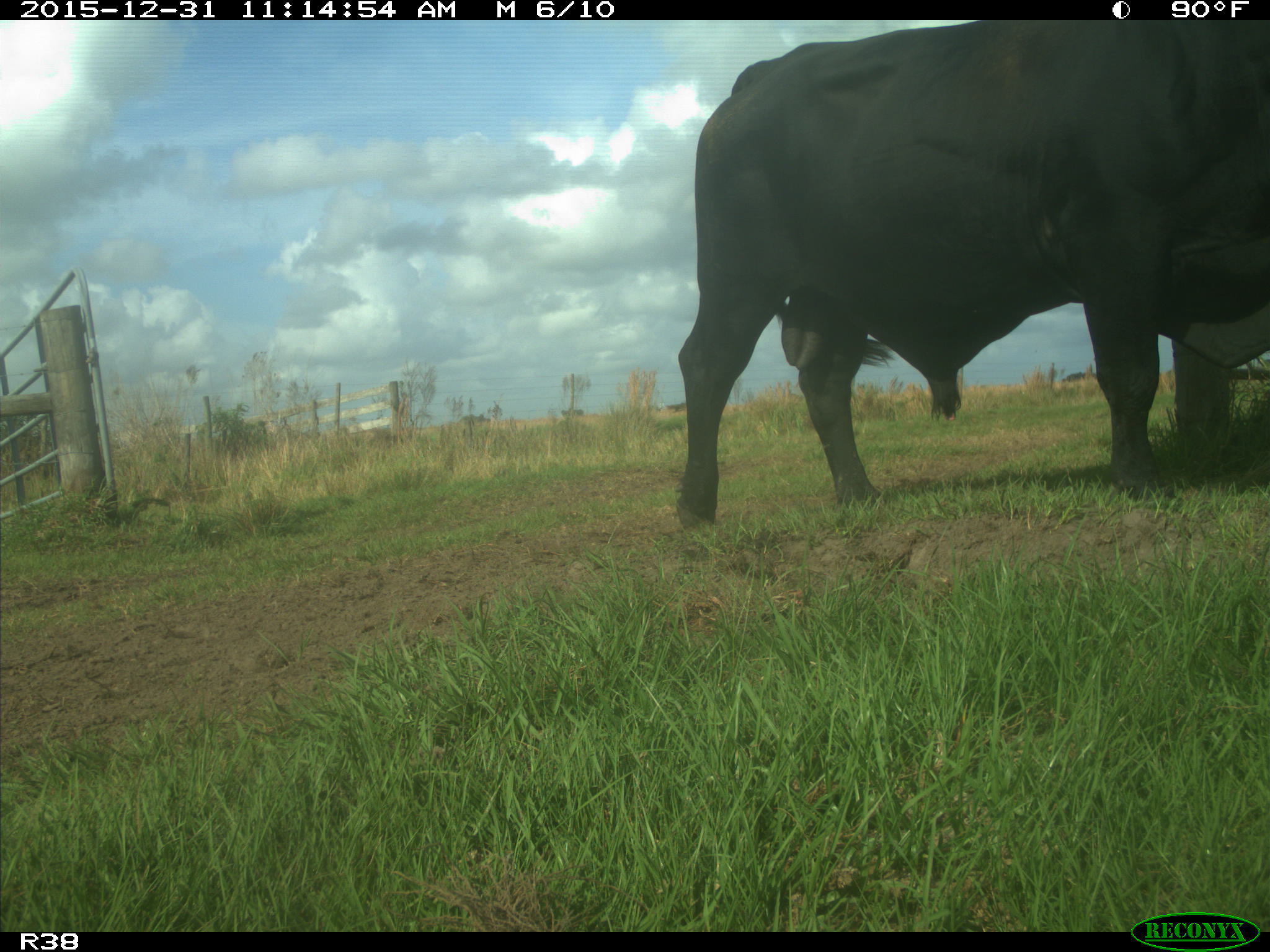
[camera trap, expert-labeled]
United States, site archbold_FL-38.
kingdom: Animalia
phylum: Chordata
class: Mammalia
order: Artiodactyla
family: Bovidae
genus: Bos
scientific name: Bos taurus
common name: domestic cow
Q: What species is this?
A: Bos taurus (domestic cow).